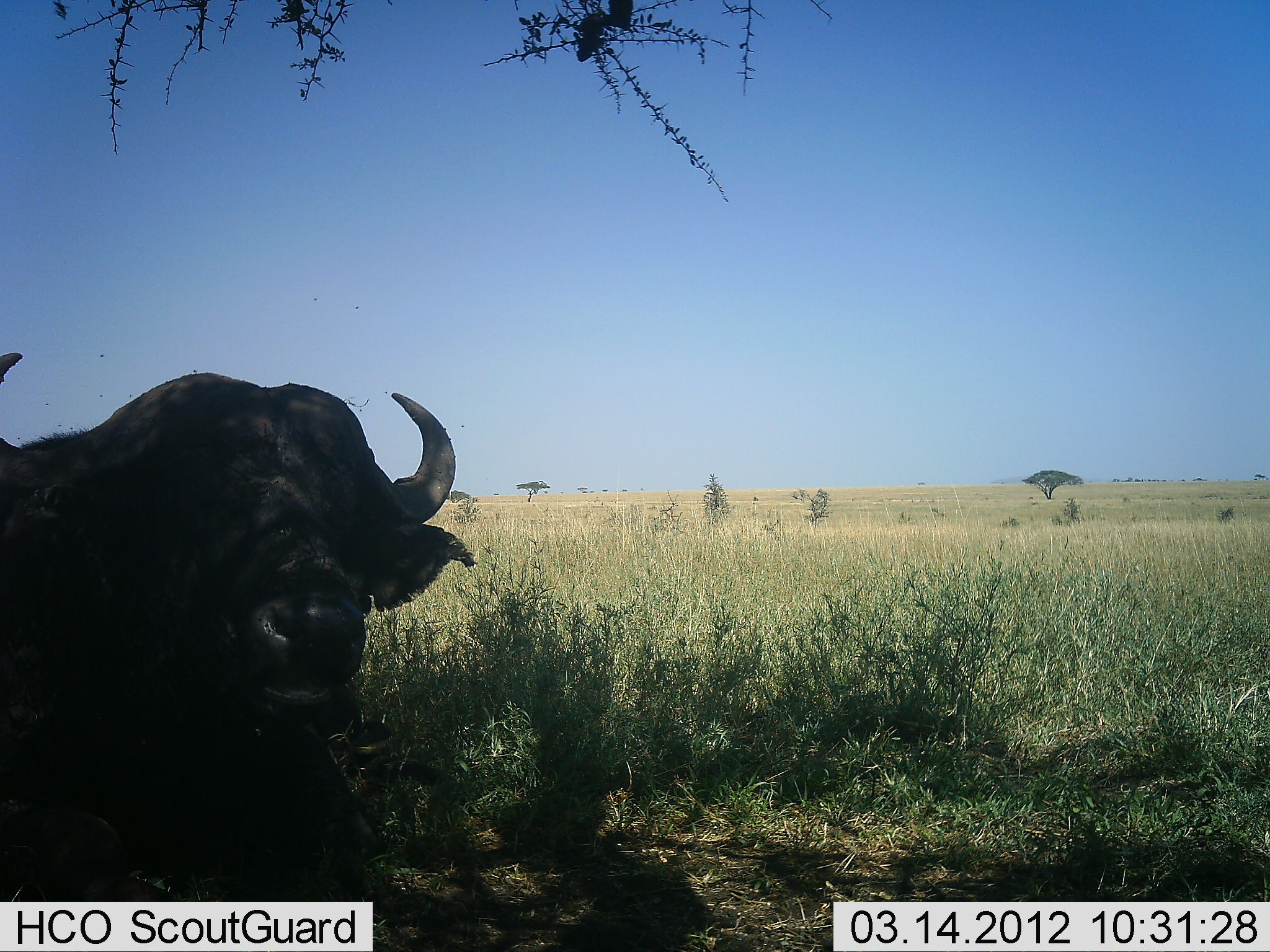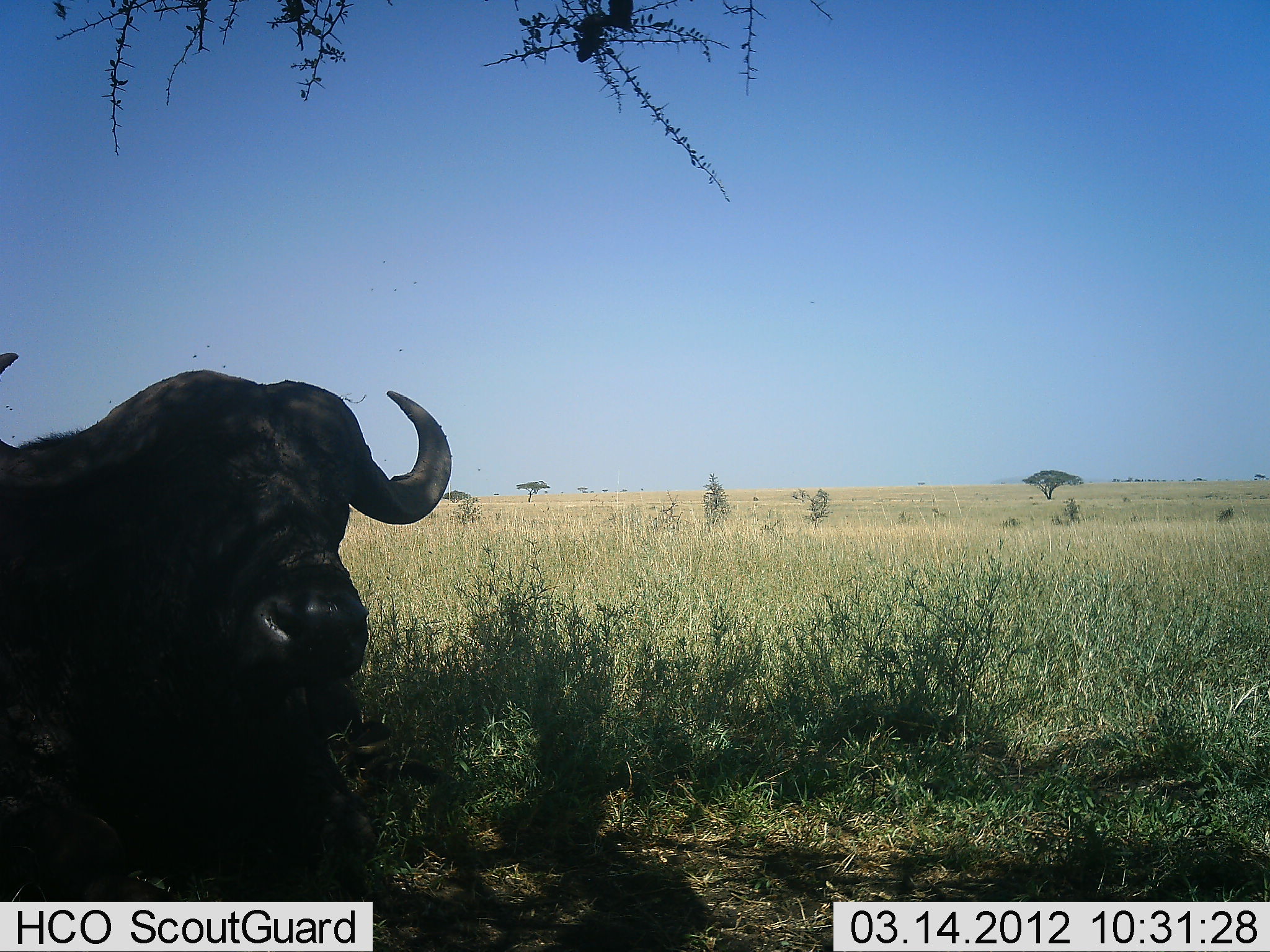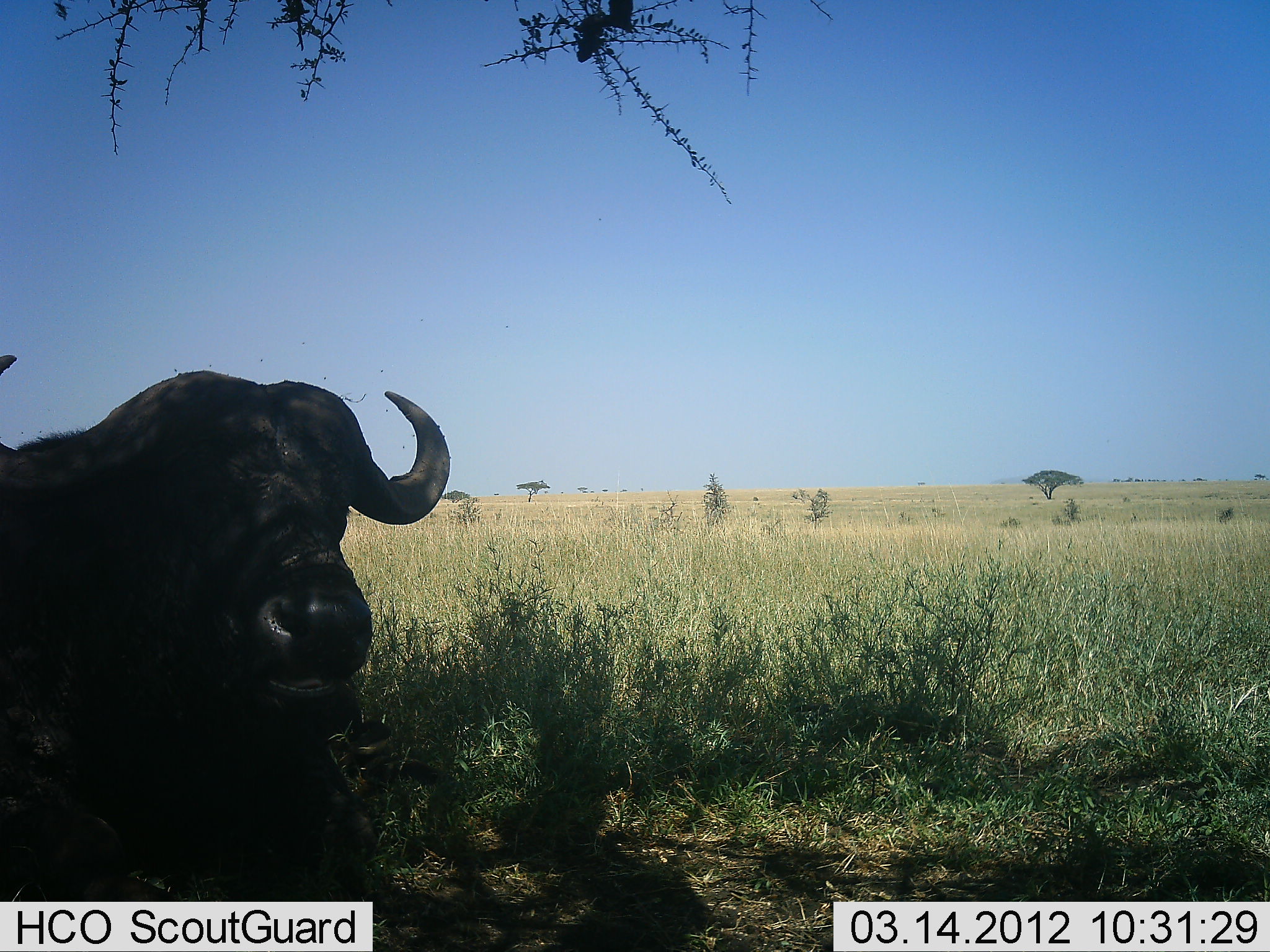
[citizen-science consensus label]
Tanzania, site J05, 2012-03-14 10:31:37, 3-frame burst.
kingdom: Animalia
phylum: Chordata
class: Mammalia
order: Artiodactyla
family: Bovidae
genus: Syncerus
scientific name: Syncerus caffer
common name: cape buffalo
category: buffalo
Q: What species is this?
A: Buffalo (cape buffalo) (Syncerus caffer).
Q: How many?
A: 1.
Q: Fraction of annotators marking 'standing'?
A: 0%.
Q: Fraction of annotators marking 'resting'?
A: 100%.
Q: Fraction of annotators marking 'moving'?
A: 0%.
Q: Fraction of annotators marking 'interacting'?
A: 0%.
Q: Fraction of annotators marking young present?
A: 0%.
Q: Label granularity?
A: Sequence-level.